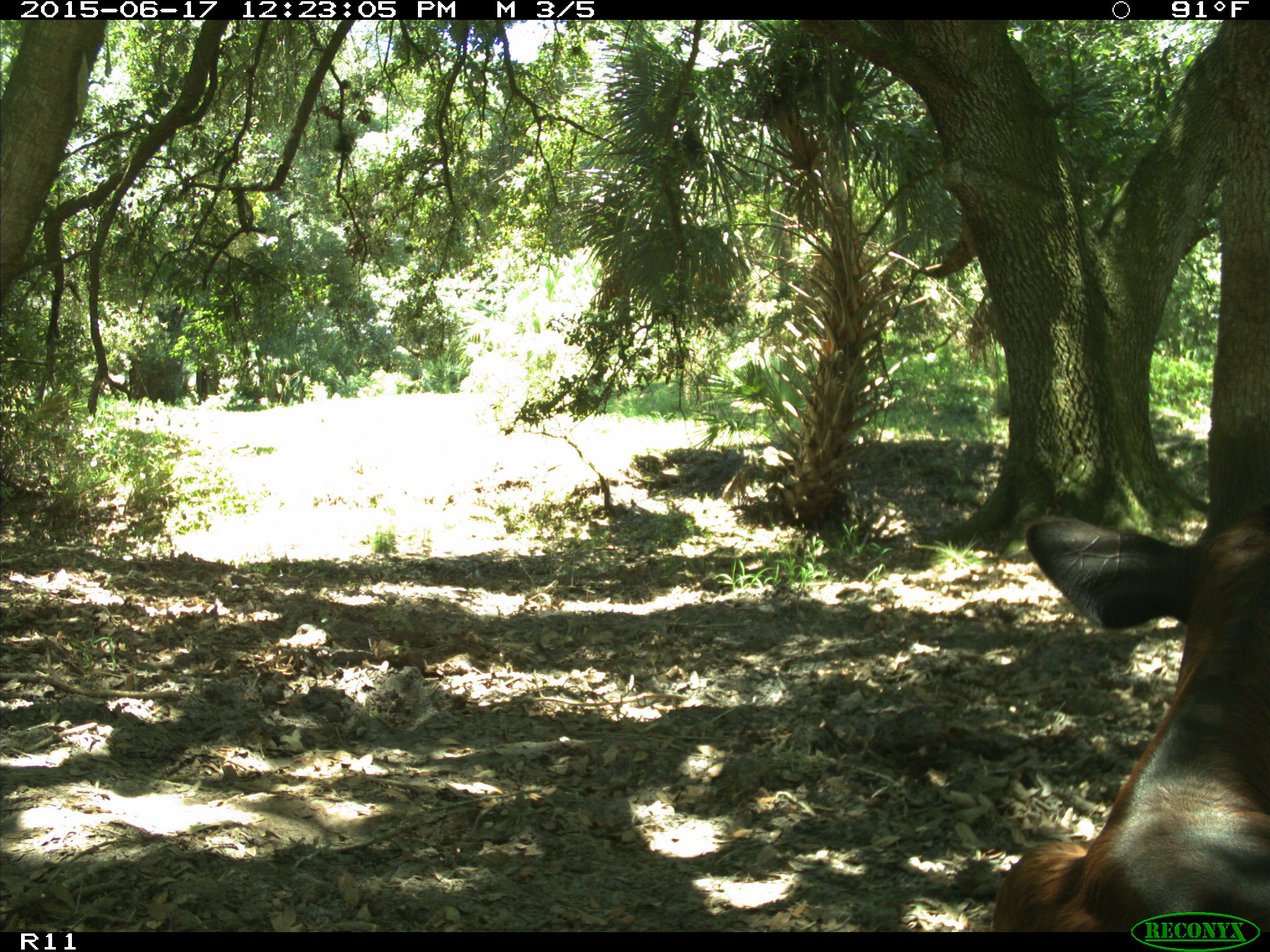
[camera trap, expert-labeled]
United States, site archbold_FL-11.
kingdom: Animalia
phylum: Chordata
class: Mammalia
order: Artiodactyla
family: Bovidae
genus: Bos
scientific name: Bos taurus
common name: domestic cow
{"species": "Bos taurus (domestic cow)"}